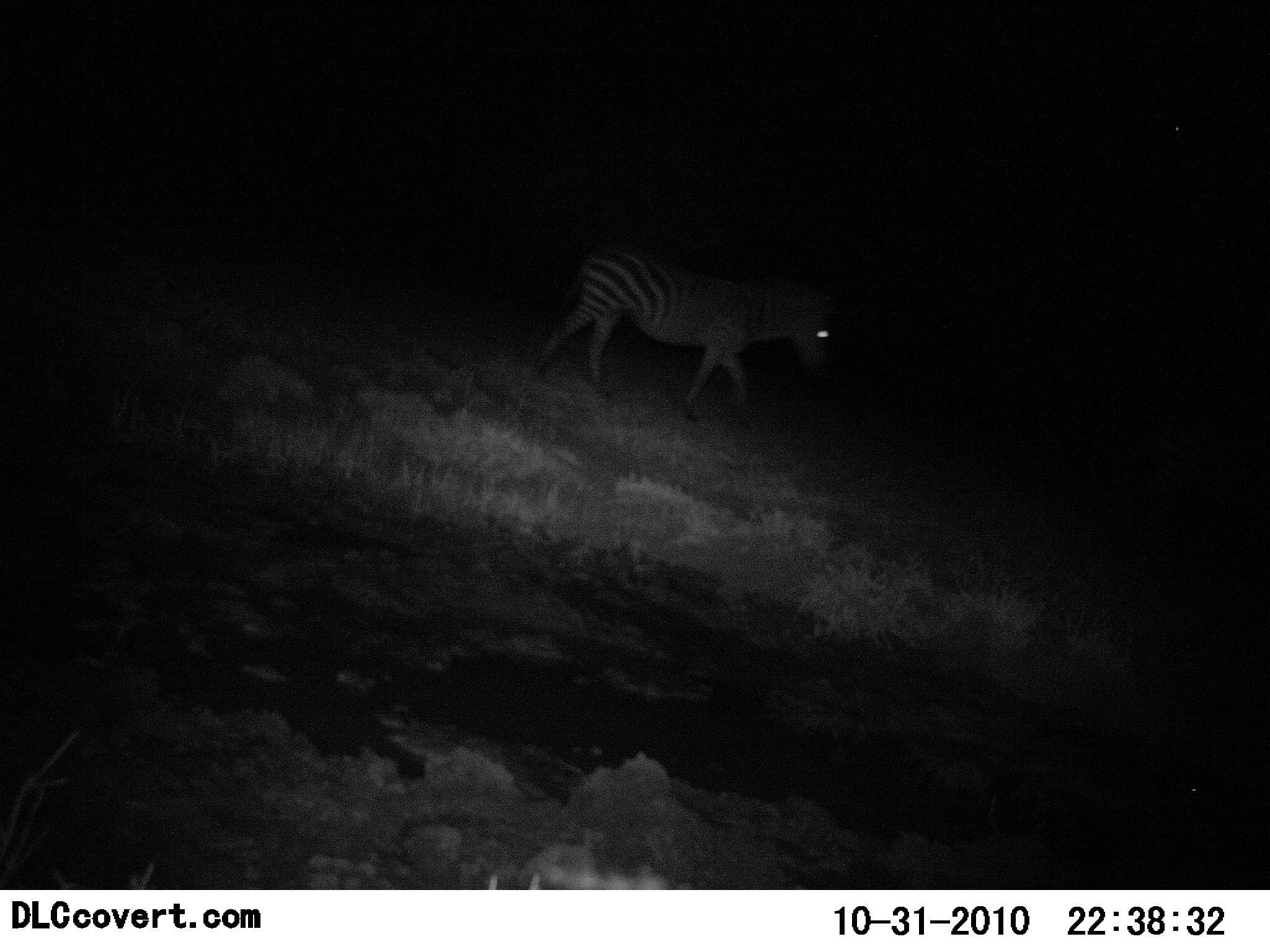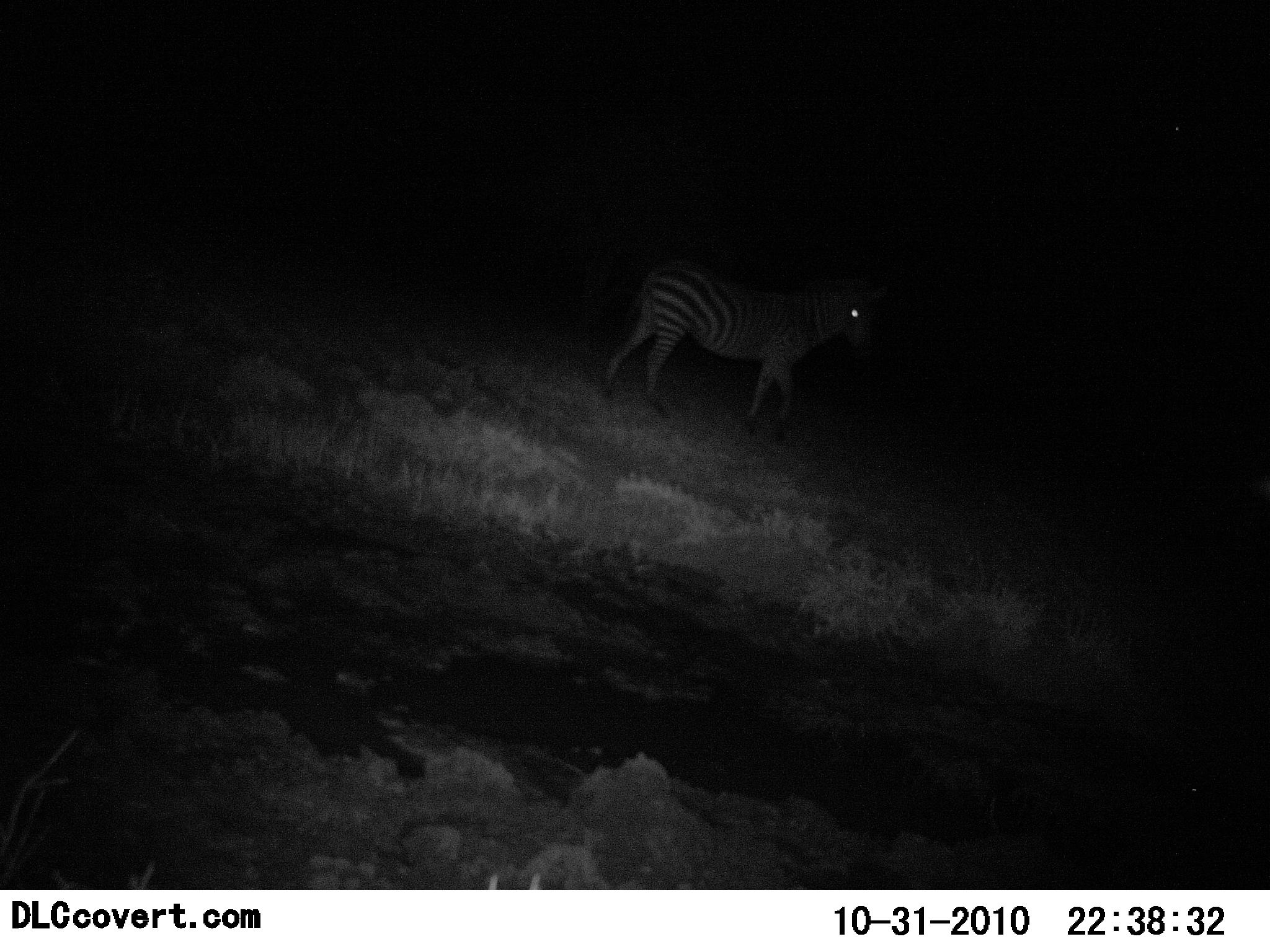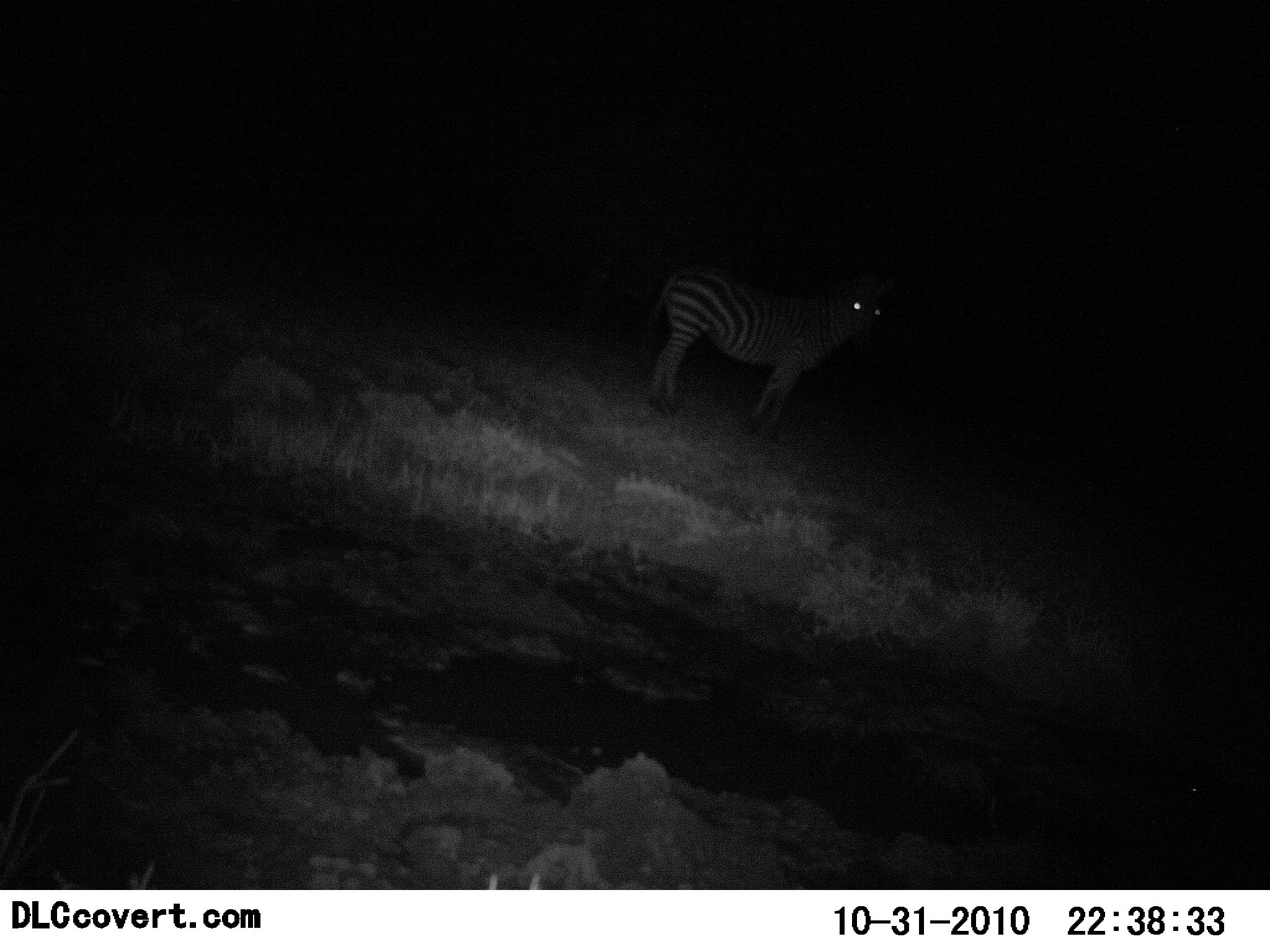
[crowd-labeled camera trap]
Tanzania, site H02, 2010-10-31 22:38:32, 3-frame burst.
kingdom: Animalia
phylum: Chordata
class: Mammalia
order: Perissodactyla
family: Equidae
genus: Equus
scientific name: Equus quagga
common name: plains zebra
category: zebra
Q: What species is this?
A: Zebra (plains zebra) (Equus quagga).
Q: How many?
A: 1.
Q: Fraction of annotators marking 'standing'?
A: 28%.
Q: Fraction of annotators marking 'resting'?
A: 0%.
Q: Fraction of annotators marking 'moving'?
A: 72%.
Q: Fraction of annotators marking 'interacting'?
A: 0%.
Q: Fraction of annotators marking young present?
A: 0%.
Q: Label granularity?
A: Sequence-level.